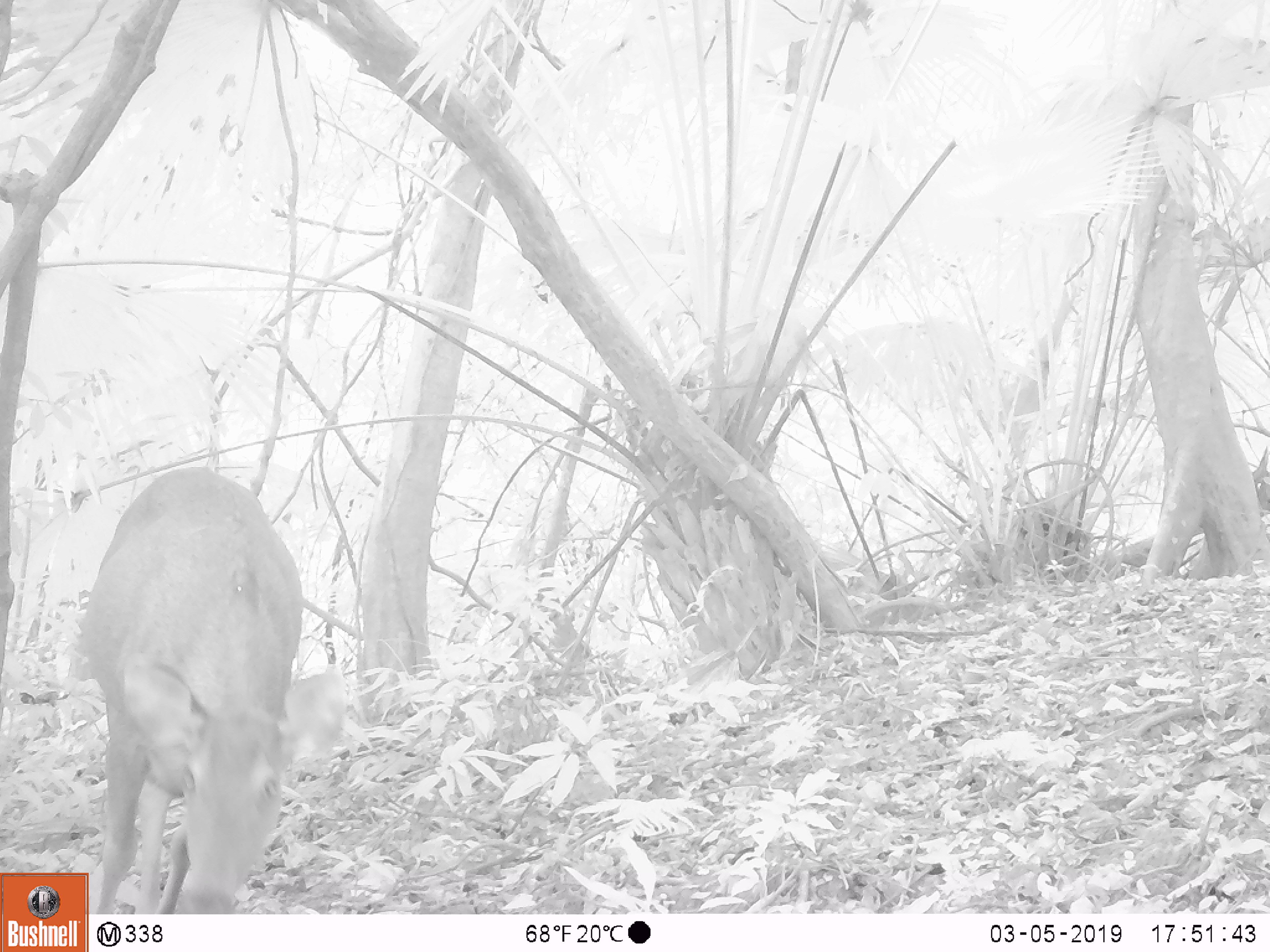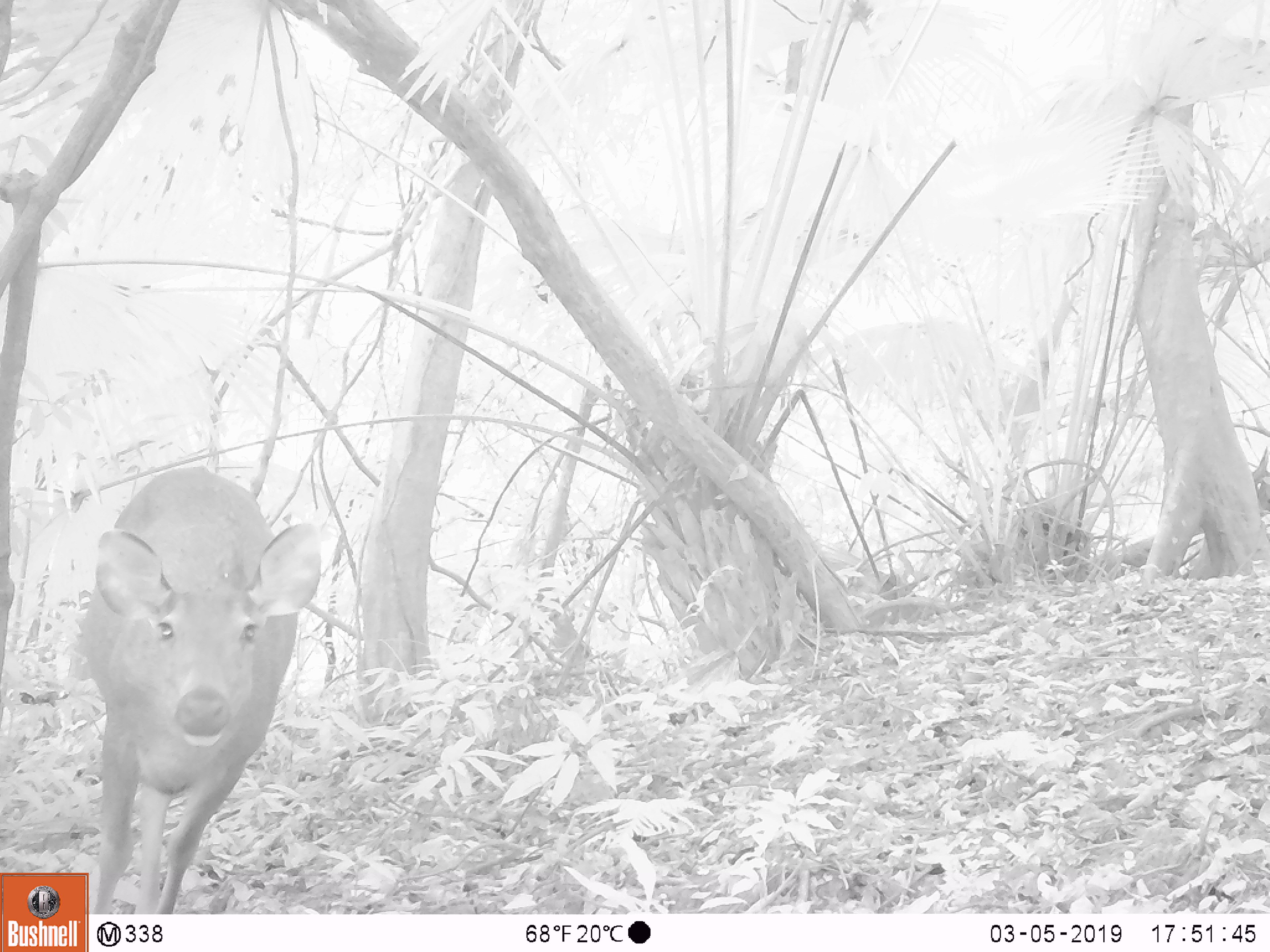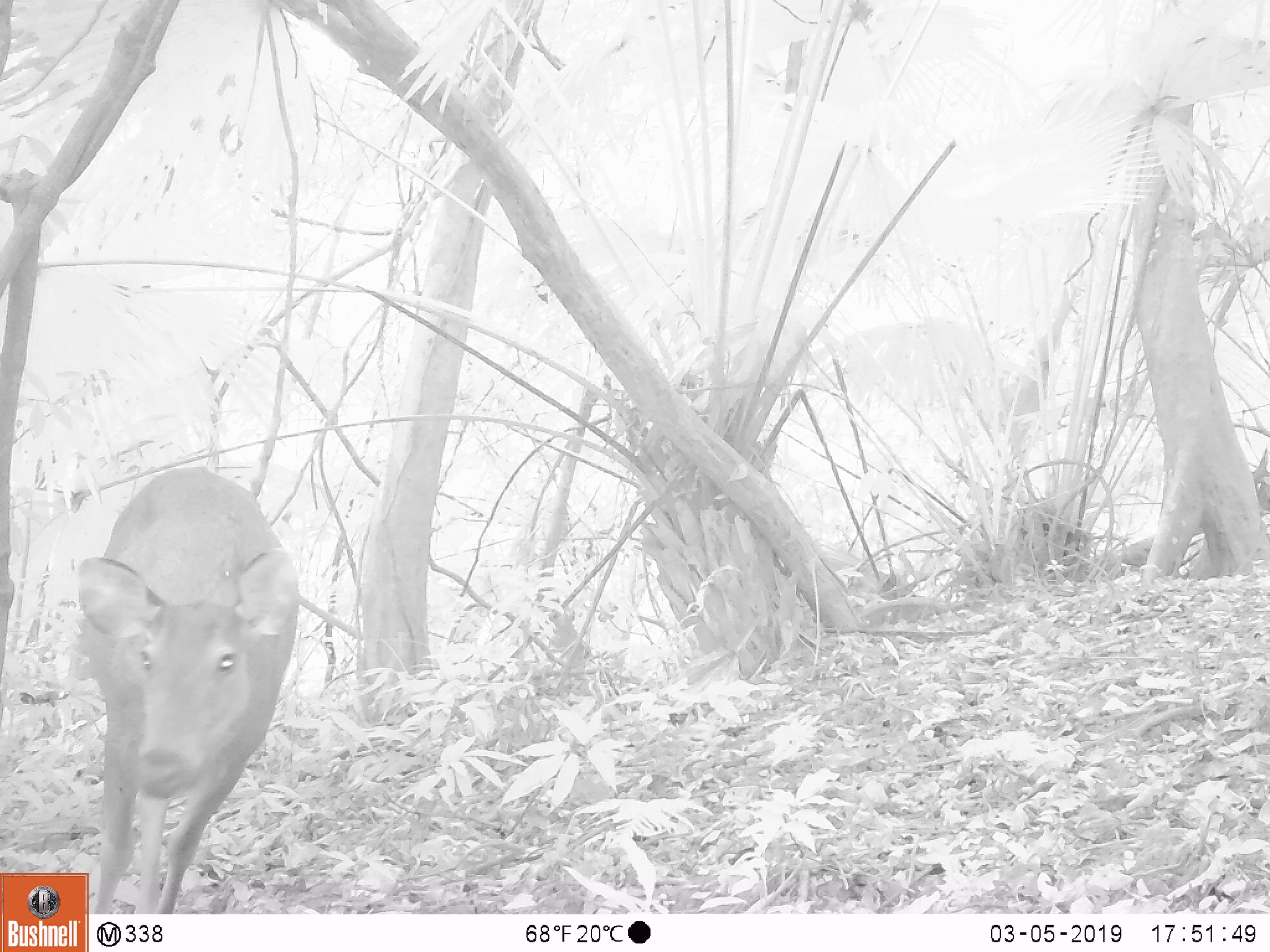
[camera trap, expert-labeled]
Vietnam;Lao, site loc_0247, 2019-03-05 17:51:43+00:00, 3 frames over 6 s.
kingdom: Animalia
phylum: Chordata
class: Mammalia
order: Artiodactyla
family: Cervidae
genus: Rusa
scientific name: Rusa unicolor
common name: sambar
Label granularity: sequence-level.